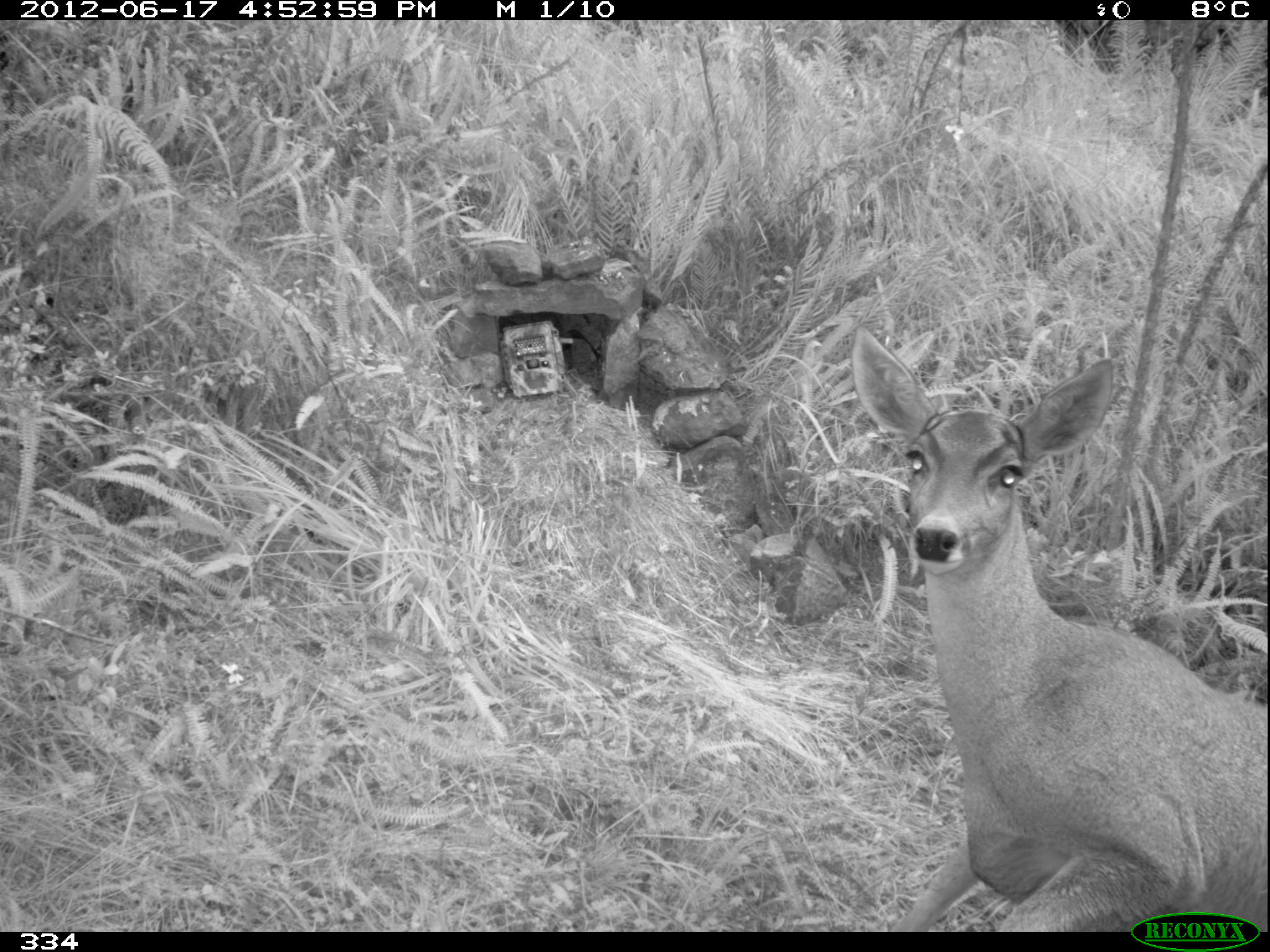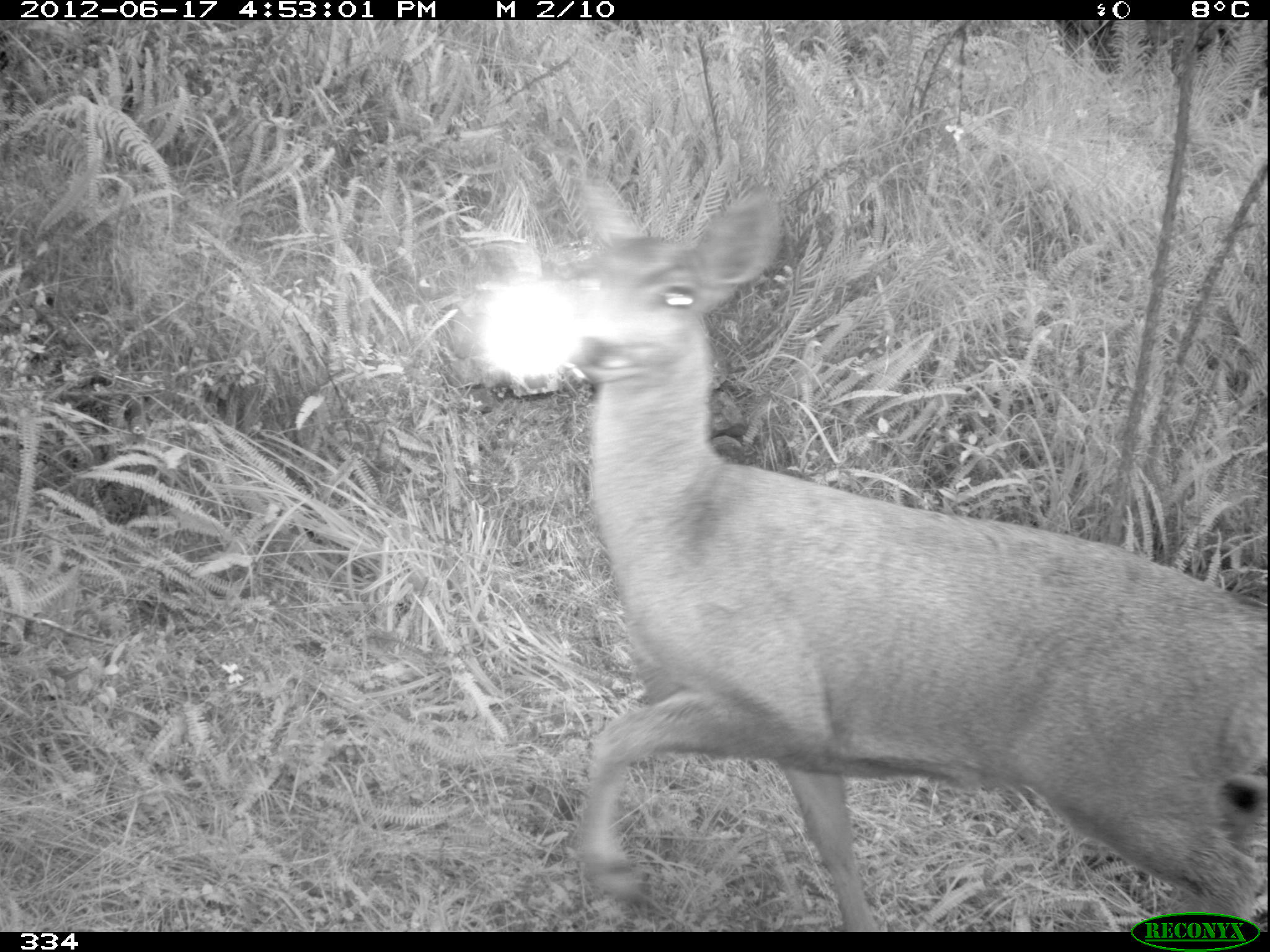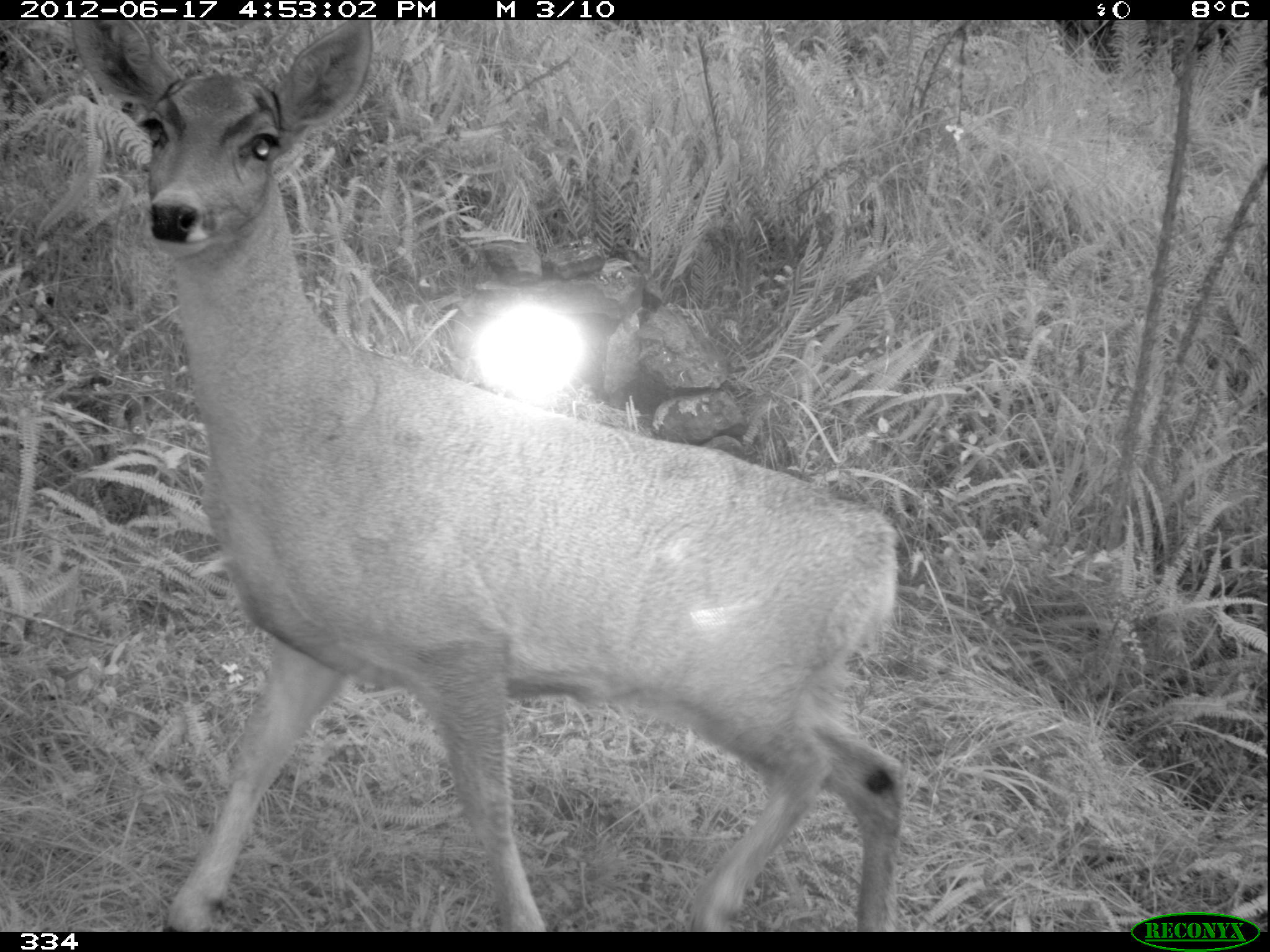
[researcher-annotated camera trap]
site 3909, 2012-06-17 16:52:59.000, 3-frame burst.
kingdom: Animalia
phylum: Chordata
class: Mammalia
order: Artiodactyla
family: Cervidae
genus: Hippocamelus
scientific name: Hippocamelus antisensis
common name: taruca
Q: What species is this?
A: Hippocamelus antisensis (taruca).